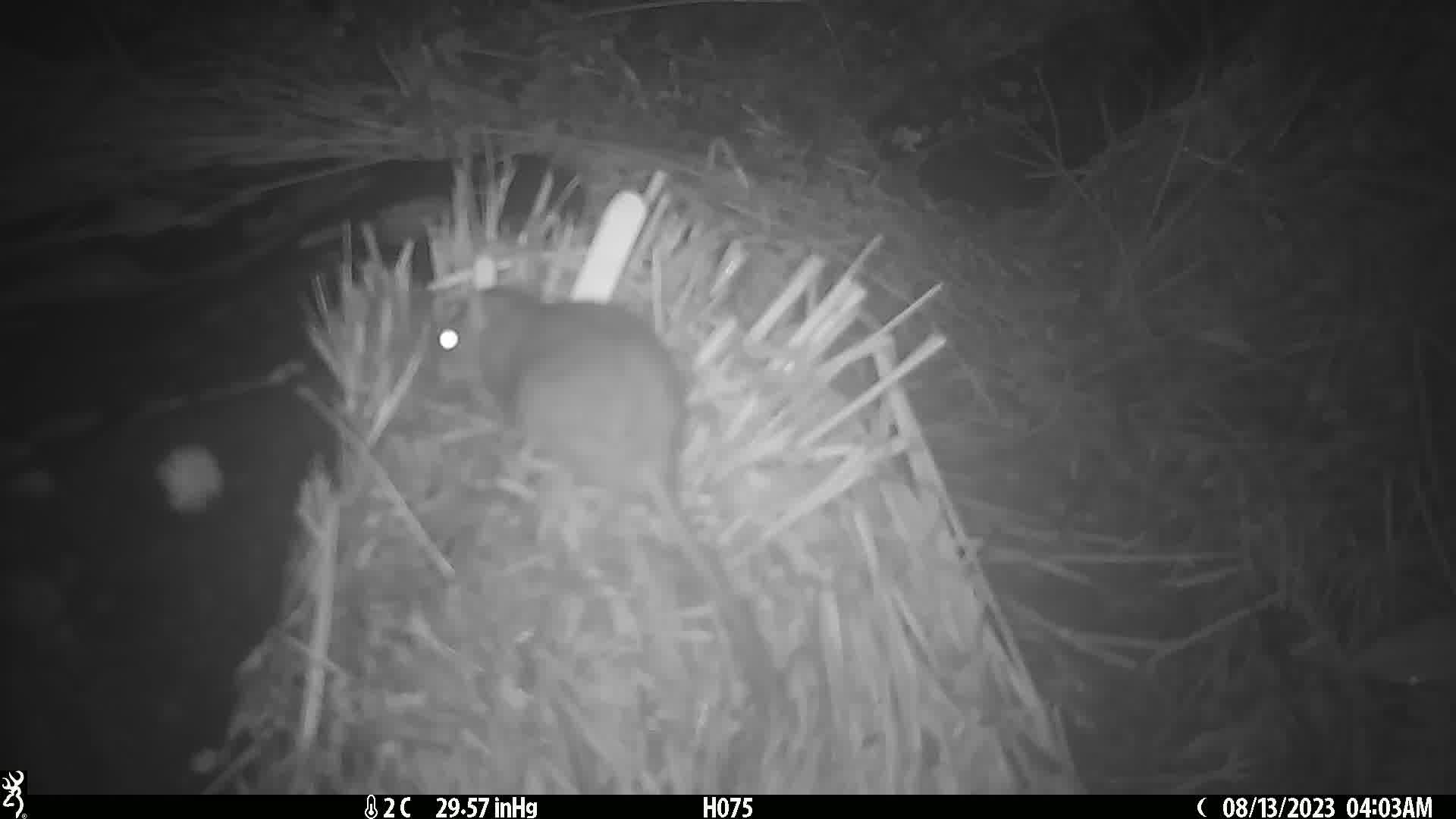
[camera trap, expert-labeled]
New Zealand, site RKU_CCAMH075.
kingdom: Animalia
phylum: Chordata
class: Mammalia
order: Rodentia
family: Muridae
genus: Rattus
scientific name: Rattus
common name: rat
Rat (Rattus).